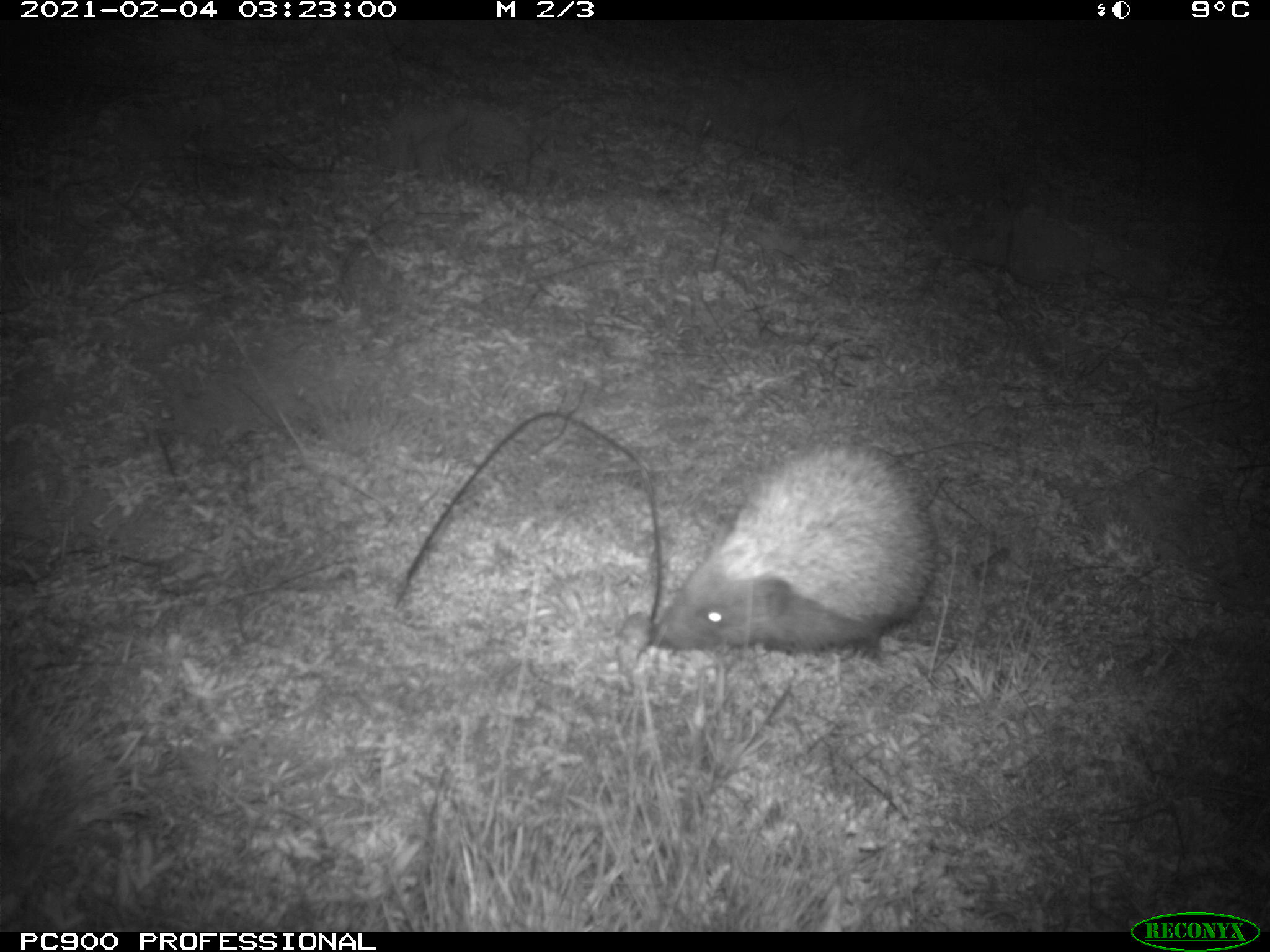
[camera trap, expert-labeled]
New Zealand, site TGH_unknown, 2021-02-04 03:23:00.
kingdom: Animalia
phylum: Chordata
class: Mammalia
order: Eulipotyphla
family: Erinaceidae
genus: Erinaceus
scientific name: Erinaceus europaeus europaeus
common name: european hedgehog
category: hedgehog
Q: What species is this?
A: Hedgehog (european hedgehog) (Erinaceus europaeus europaeus).